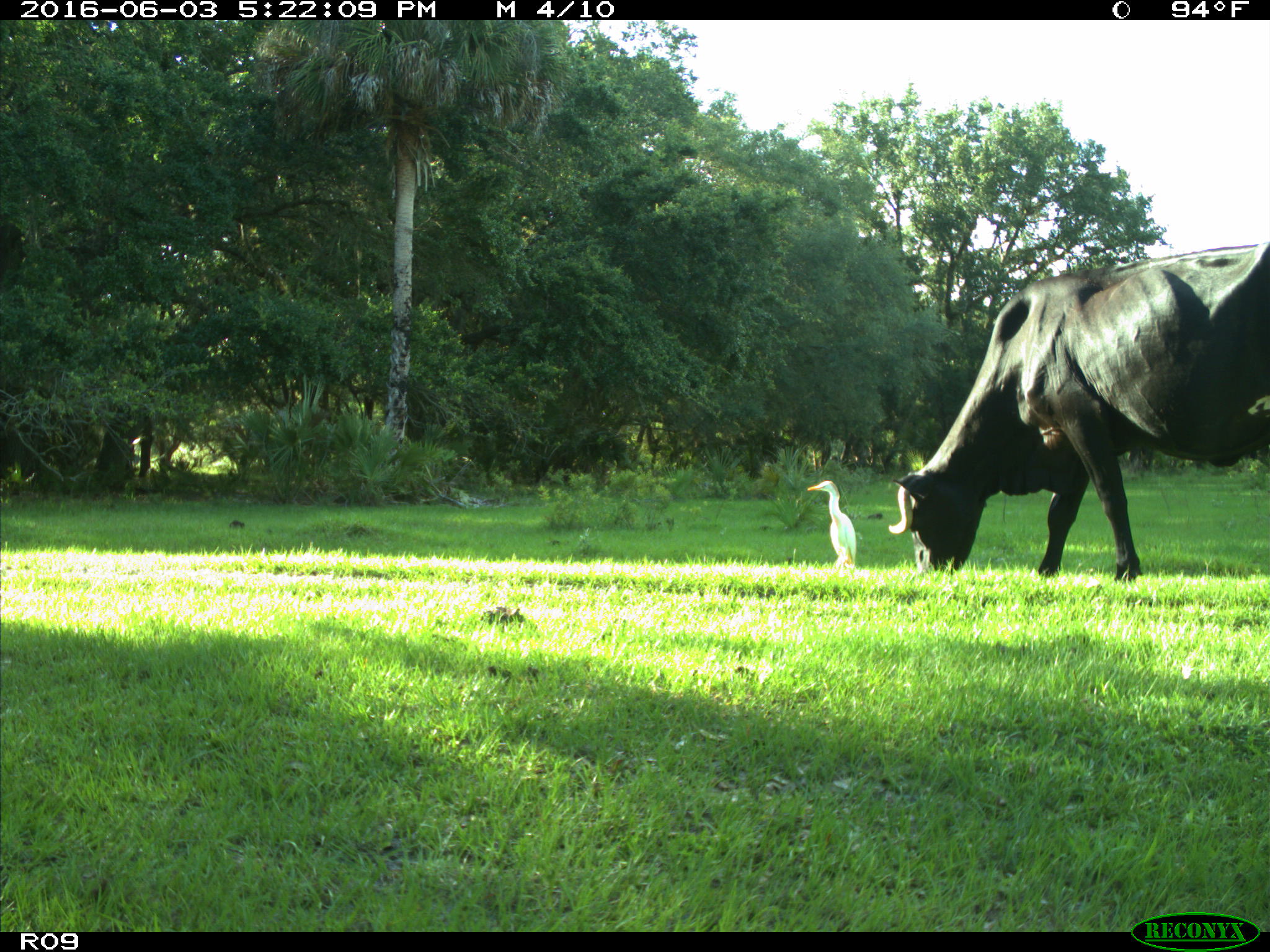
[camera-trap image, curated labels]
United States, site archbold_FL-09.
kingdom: Animalia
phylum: Chordata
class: Mammalia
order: Artiodactyla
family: Bovidae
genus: Bos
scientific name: Bos taurus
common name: domestic cow